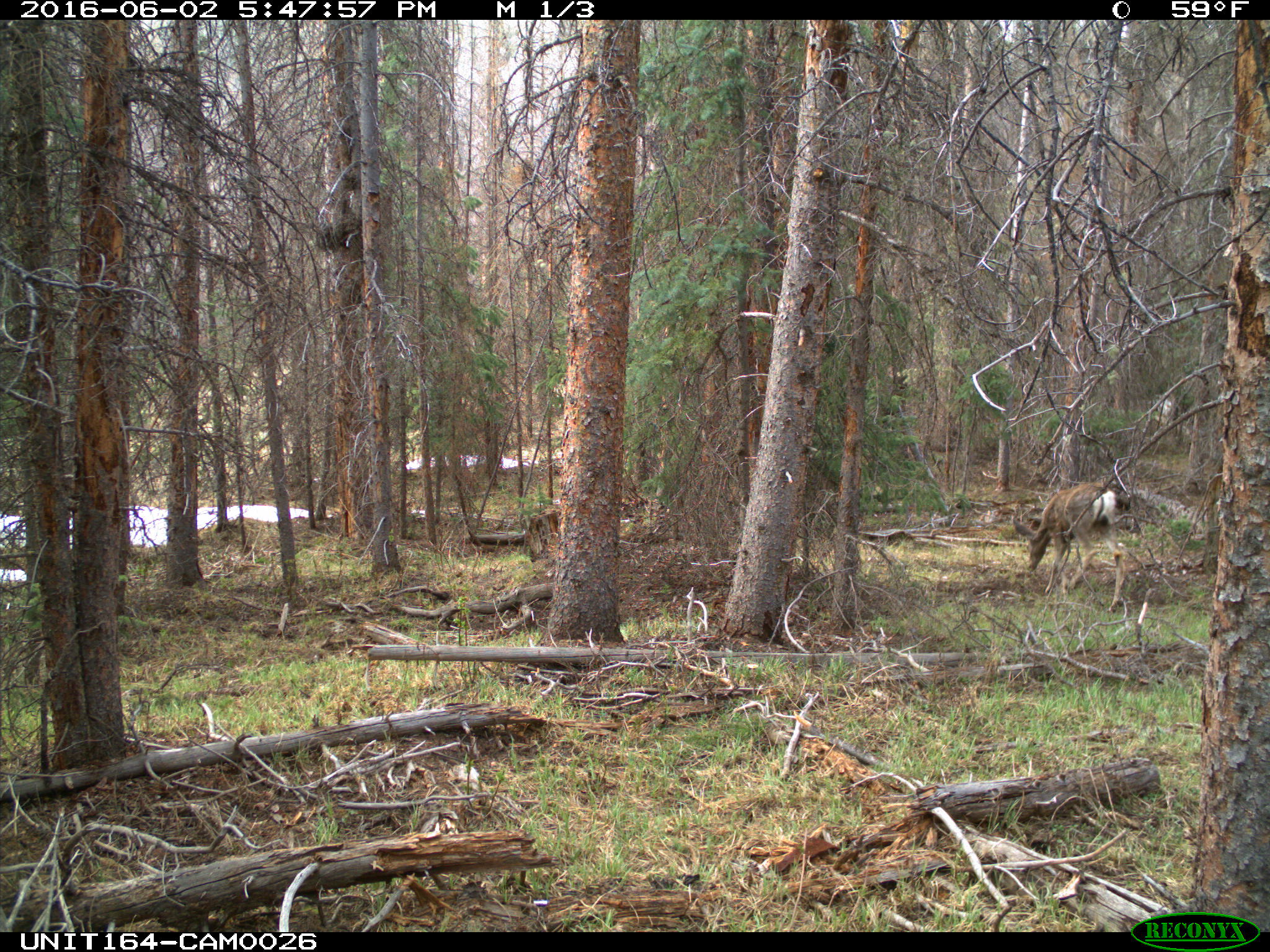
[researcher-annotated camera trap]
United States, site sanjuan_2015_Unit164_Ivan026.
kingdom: Animalia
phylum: Chordata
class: Mammalia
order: Artiodactyla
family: Cervidae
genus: Odocoileus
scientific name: Odocoileus hemionus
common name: mule deer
Odocoileus hemionus (mule deer).